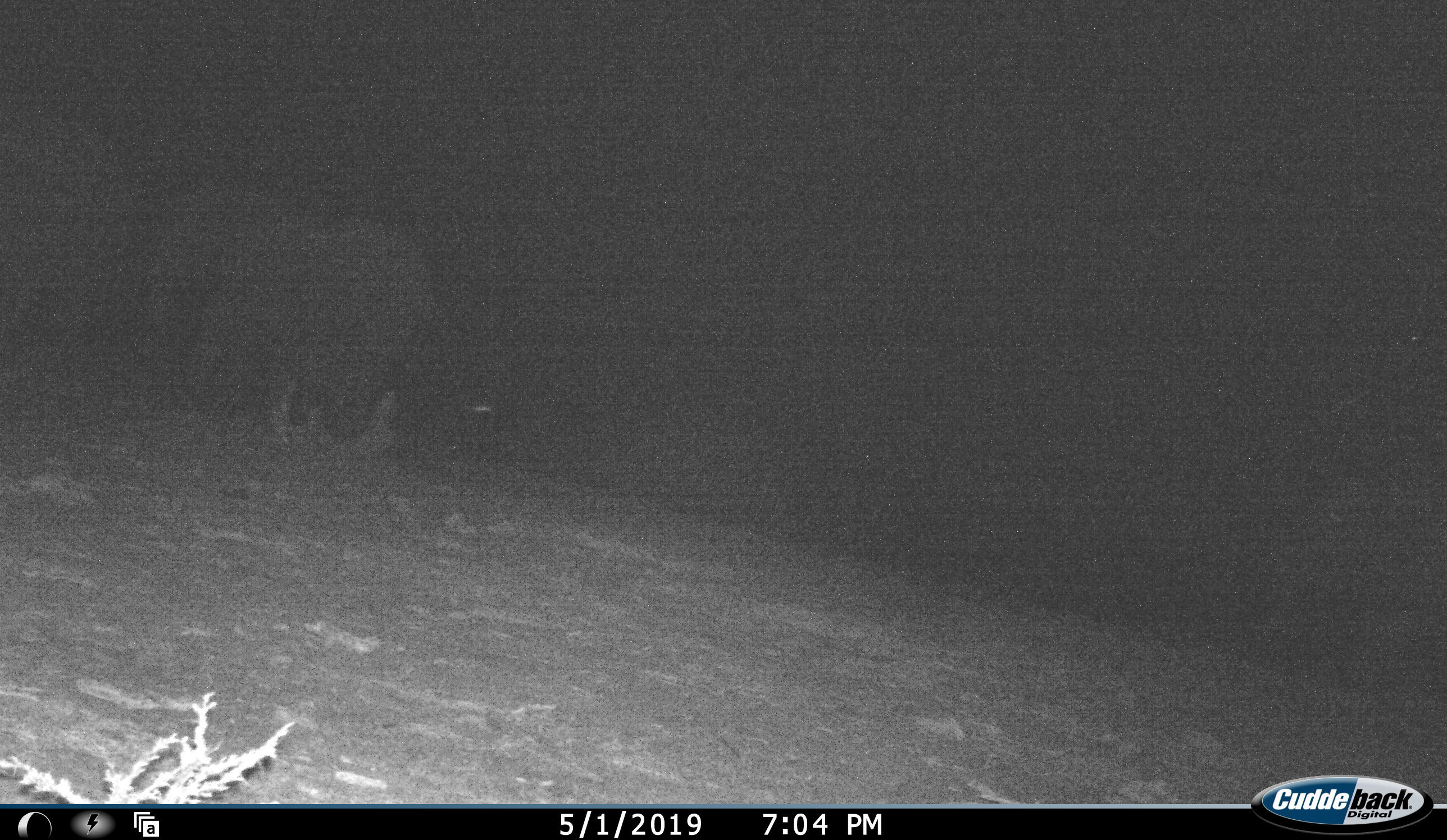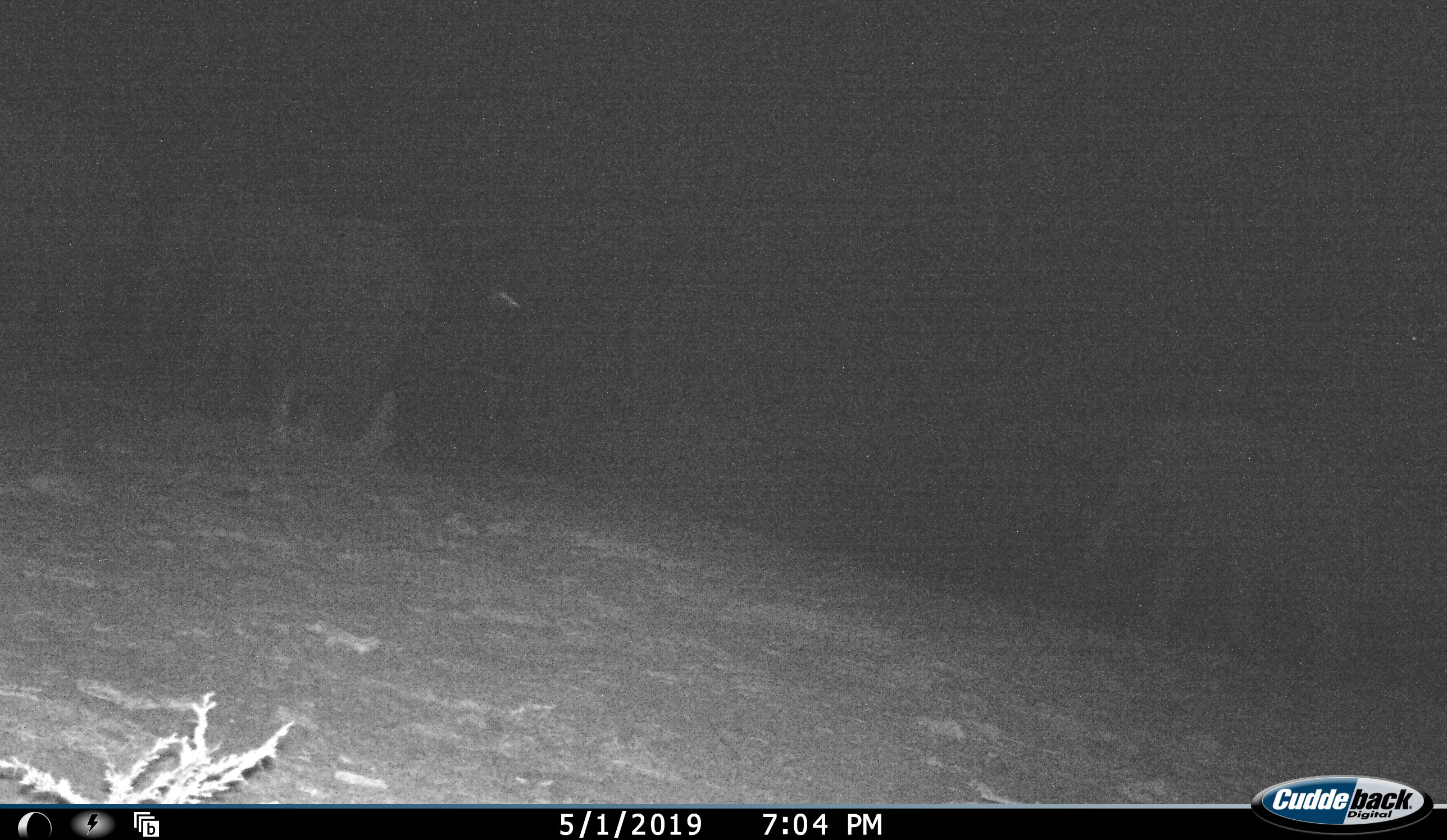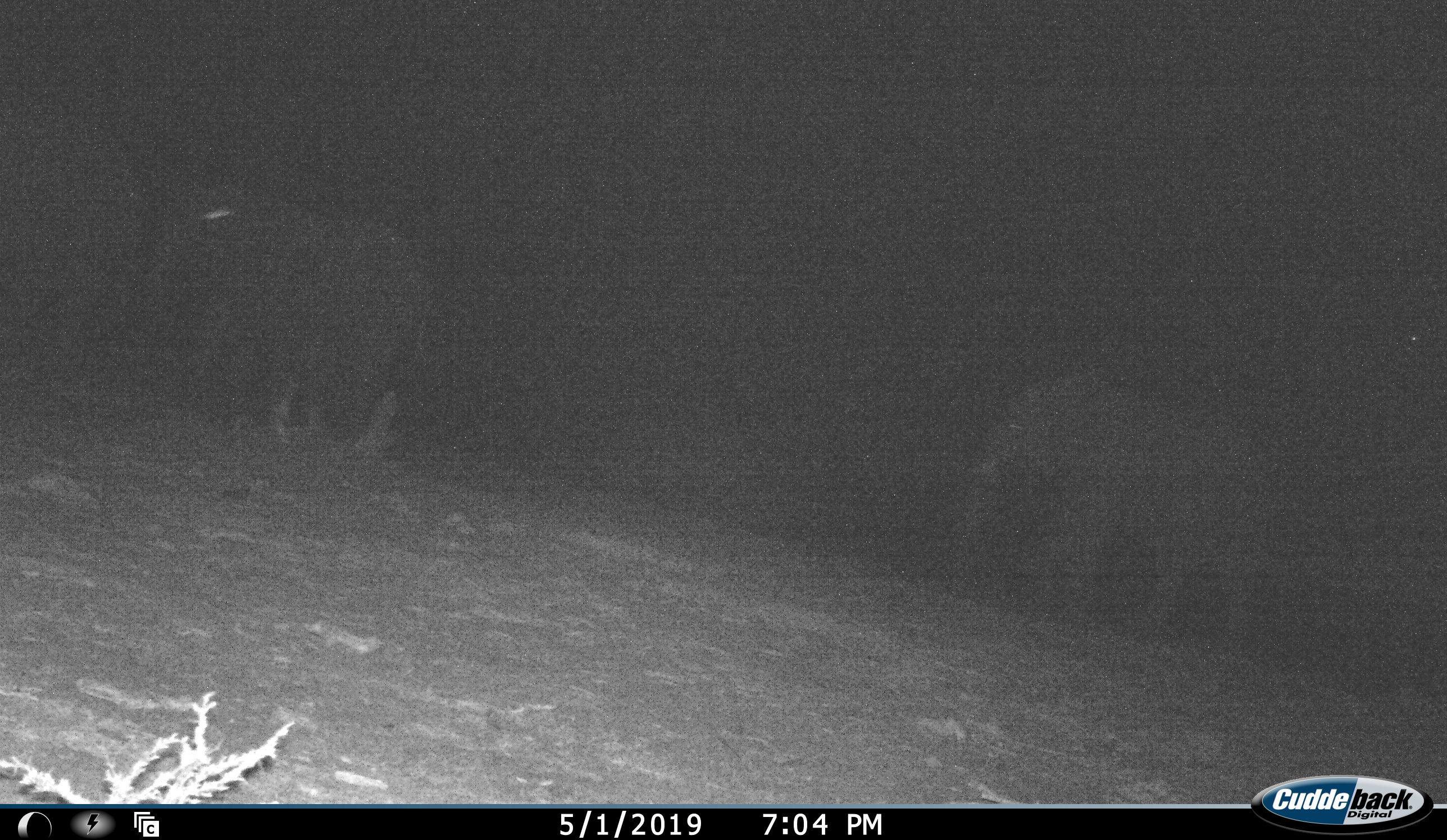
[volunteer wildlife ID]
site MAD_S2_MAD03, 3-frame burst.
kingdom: Animalia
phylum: Chordata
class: Mammalia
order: Proboscidea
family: Elephantidae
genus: Loxodonta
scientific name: Loxodonta africana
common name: african bush elephant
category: elephant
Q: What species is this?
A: Elephant (african bush elephant) (Loxodonta africana).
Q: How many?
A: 2.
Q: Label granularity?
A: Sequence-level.